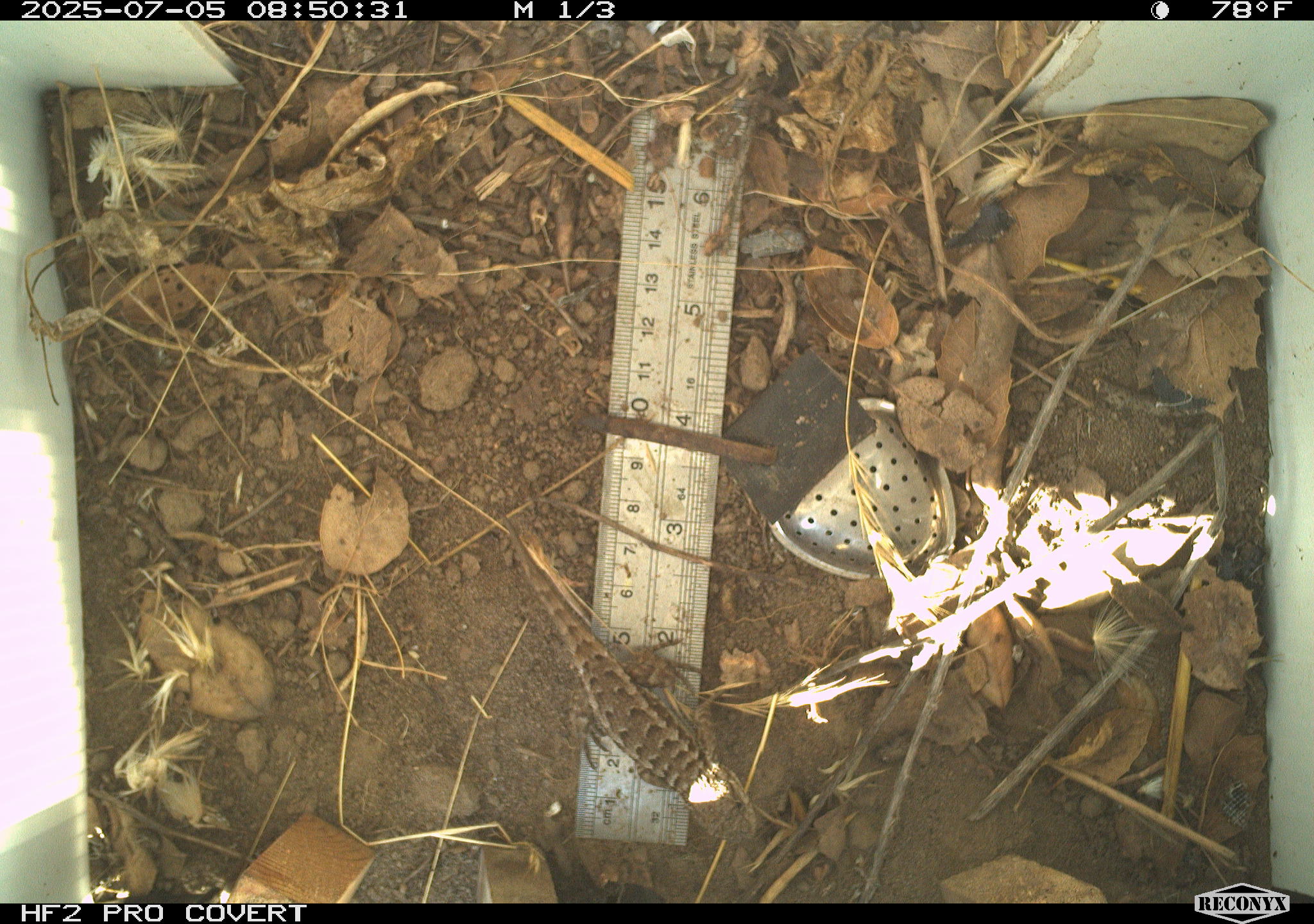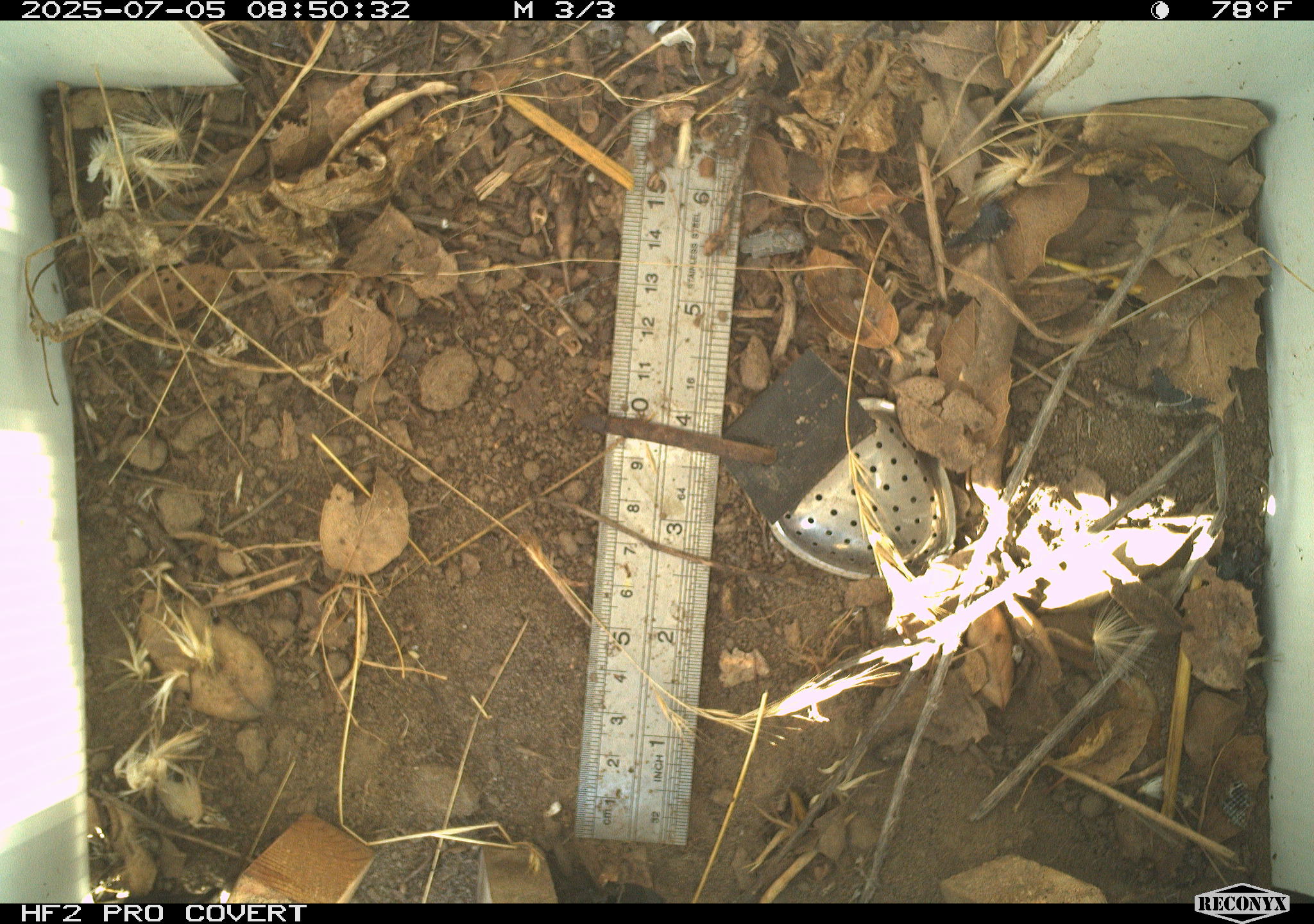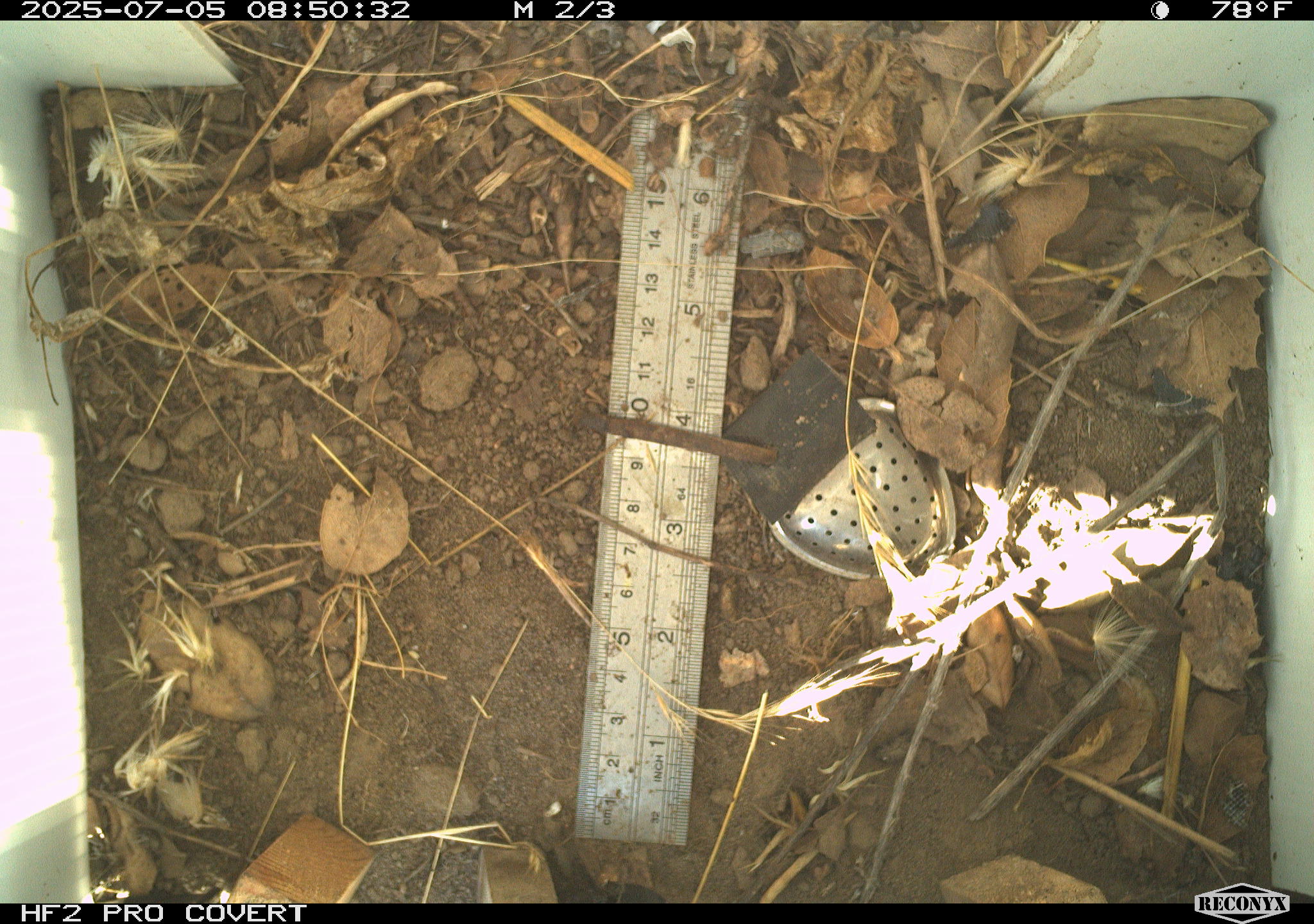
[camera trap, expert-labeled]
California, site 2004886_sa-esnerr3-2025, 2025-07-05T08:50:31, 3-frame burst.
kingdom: Animalia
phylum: Chordata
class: Reptilia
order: Squamata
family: Phrynosomatidae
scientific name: Phrynosomatidae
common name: north american spiny lizards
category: sceloporus/uta species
Sceloporus/uta species (north american spiny lizards) (Phrynosomatidae).